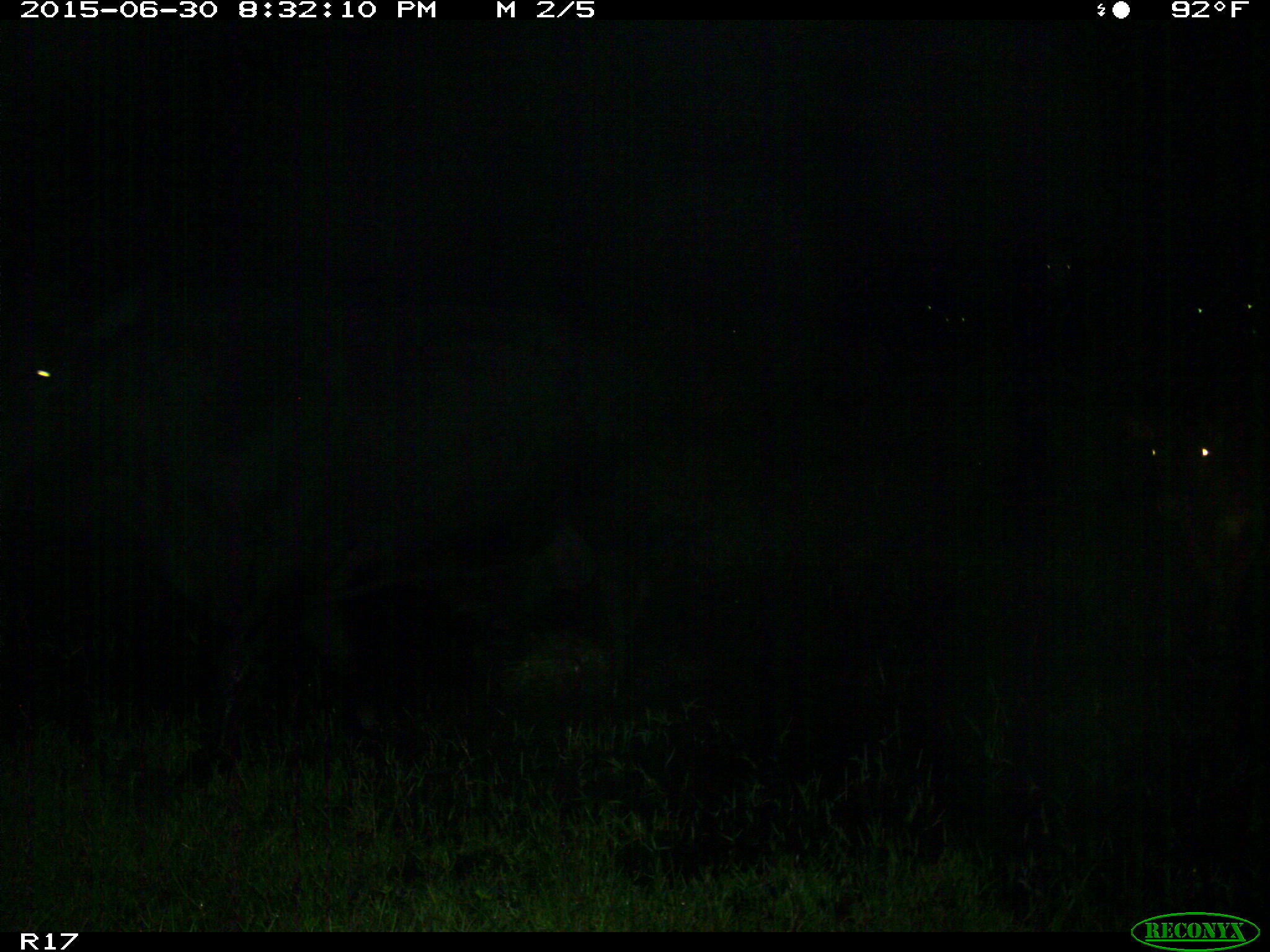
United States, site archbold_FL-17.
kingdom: Animalia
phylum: Chordata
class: Mammalia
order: Artiodactyla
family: Bovidae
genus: Bos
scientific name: Bos taurus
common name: domestic cow